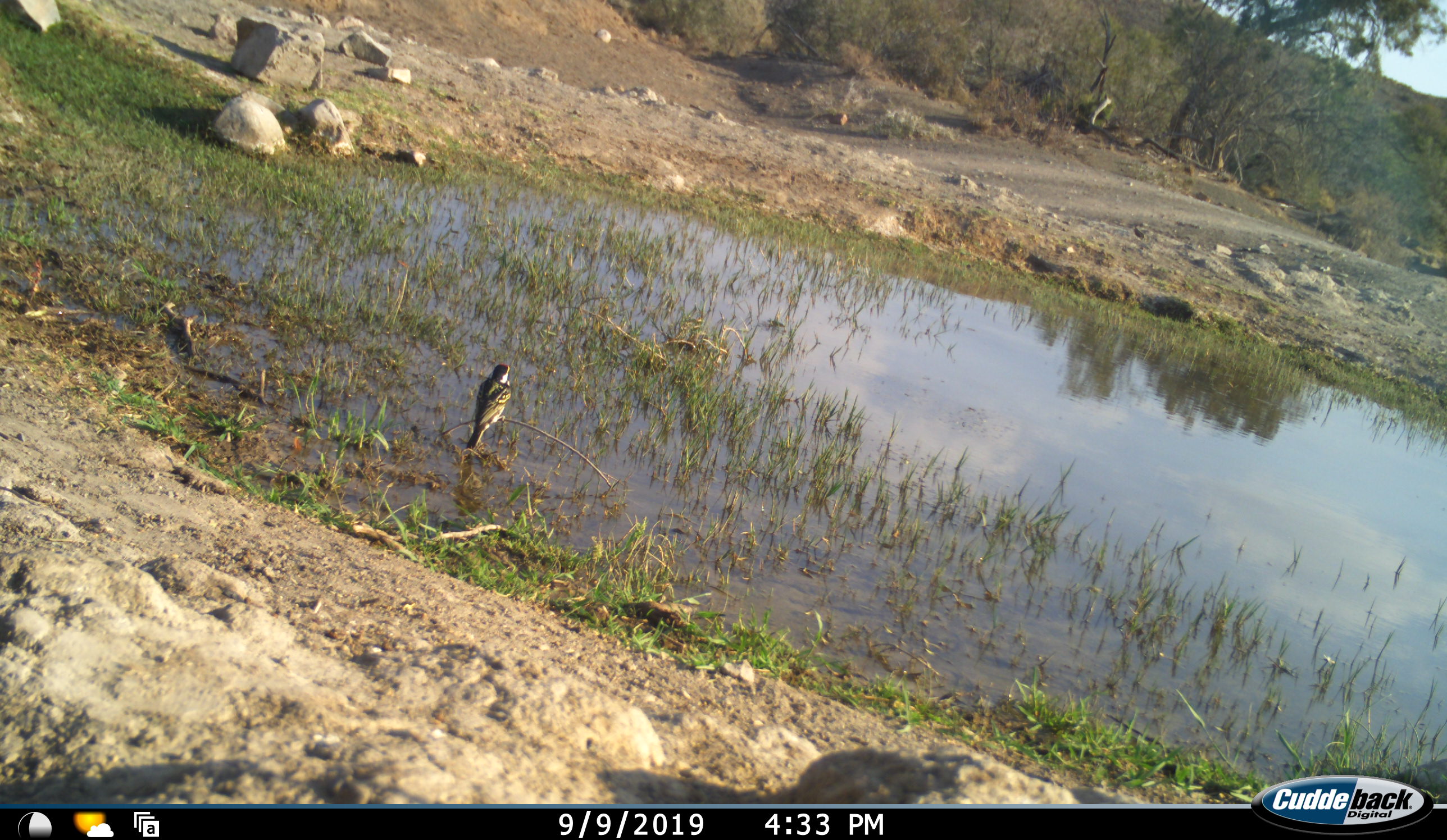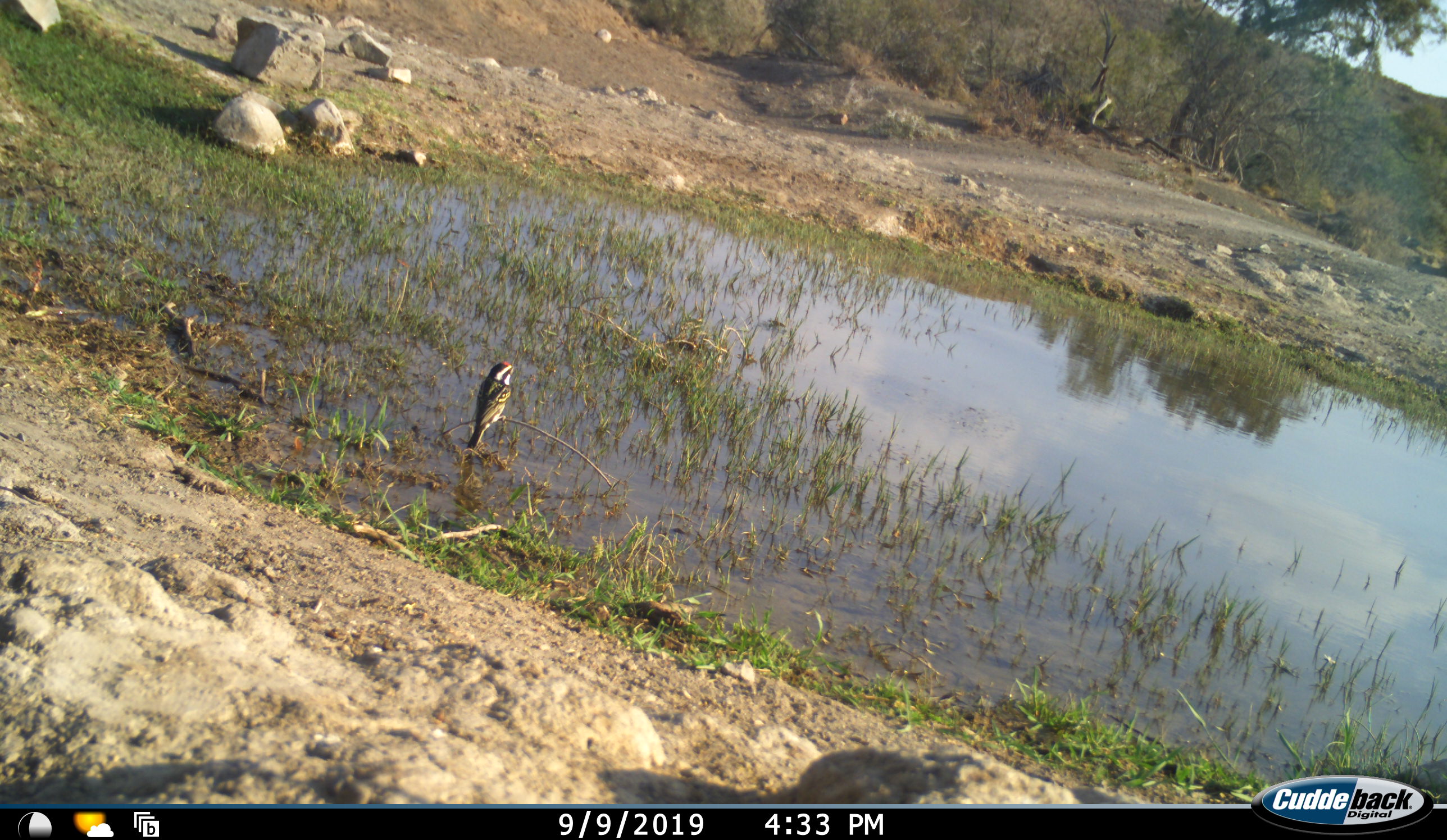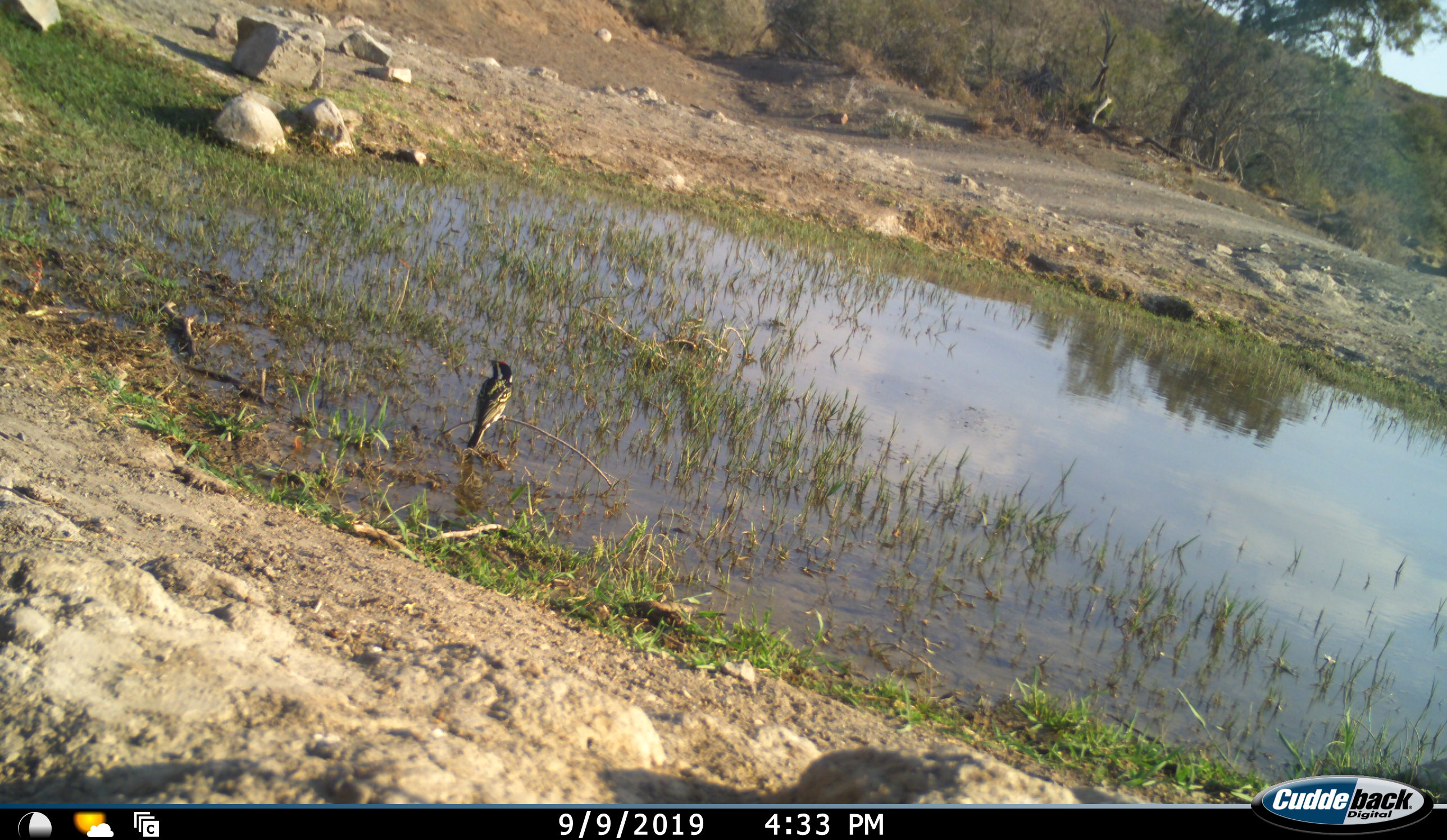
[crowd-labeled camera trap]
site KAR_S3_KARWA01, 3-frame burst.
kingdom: Animalia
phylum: Chordata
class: Aves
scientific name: Aves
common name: bird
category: birdother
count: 1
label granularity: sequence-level